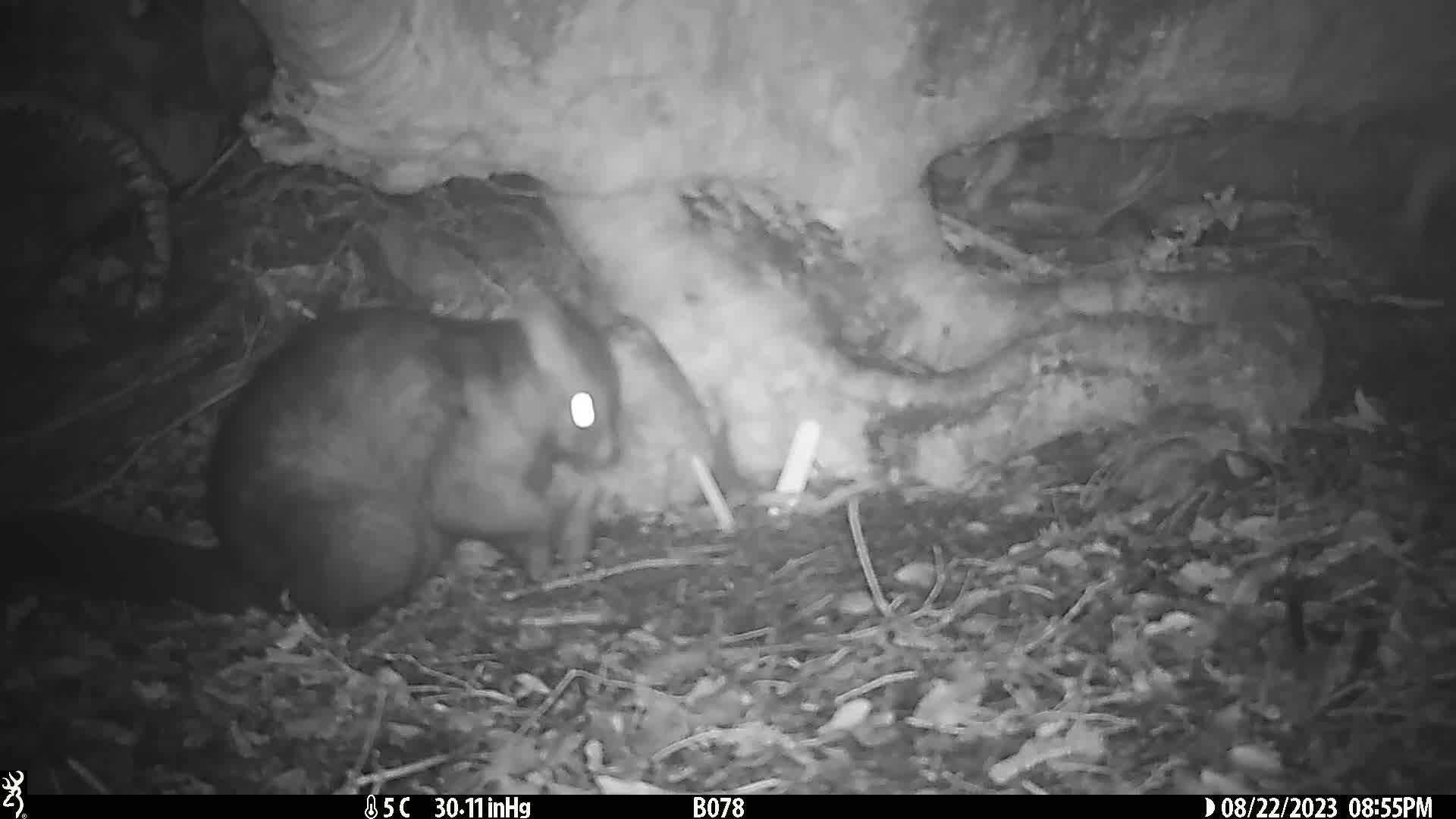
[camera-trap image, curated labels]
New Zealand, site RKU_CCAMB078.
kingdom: Animalia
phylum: Chordata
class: Mammalia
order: Diprotodontia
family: Phalangeridae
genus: Trichosurus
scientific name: Trichosurus vulpecula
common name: common brushtail possum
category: possum